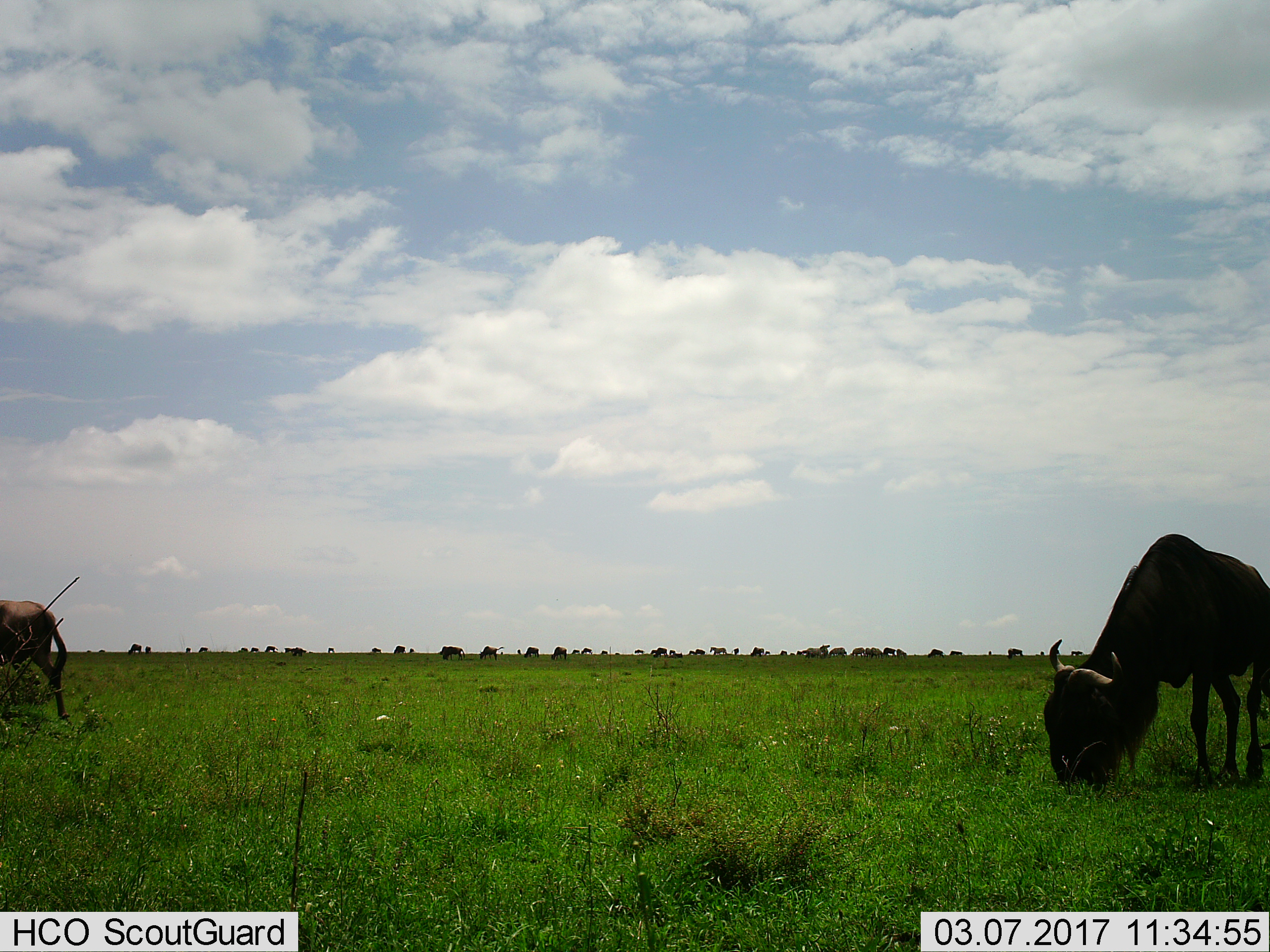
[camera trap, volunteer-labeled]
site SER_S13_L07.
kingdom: Animalia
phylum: Chordata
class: Mammalia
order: Artiodactyla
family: Bovidae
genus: Connochaetes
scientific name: Connochaetes taurinus taurinus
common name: blue wildebeest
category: wildebeestblue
Wildebeestblue (blue wildebeest) (Connochaetes taurinus taurinus), count 11-50. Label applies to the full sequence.